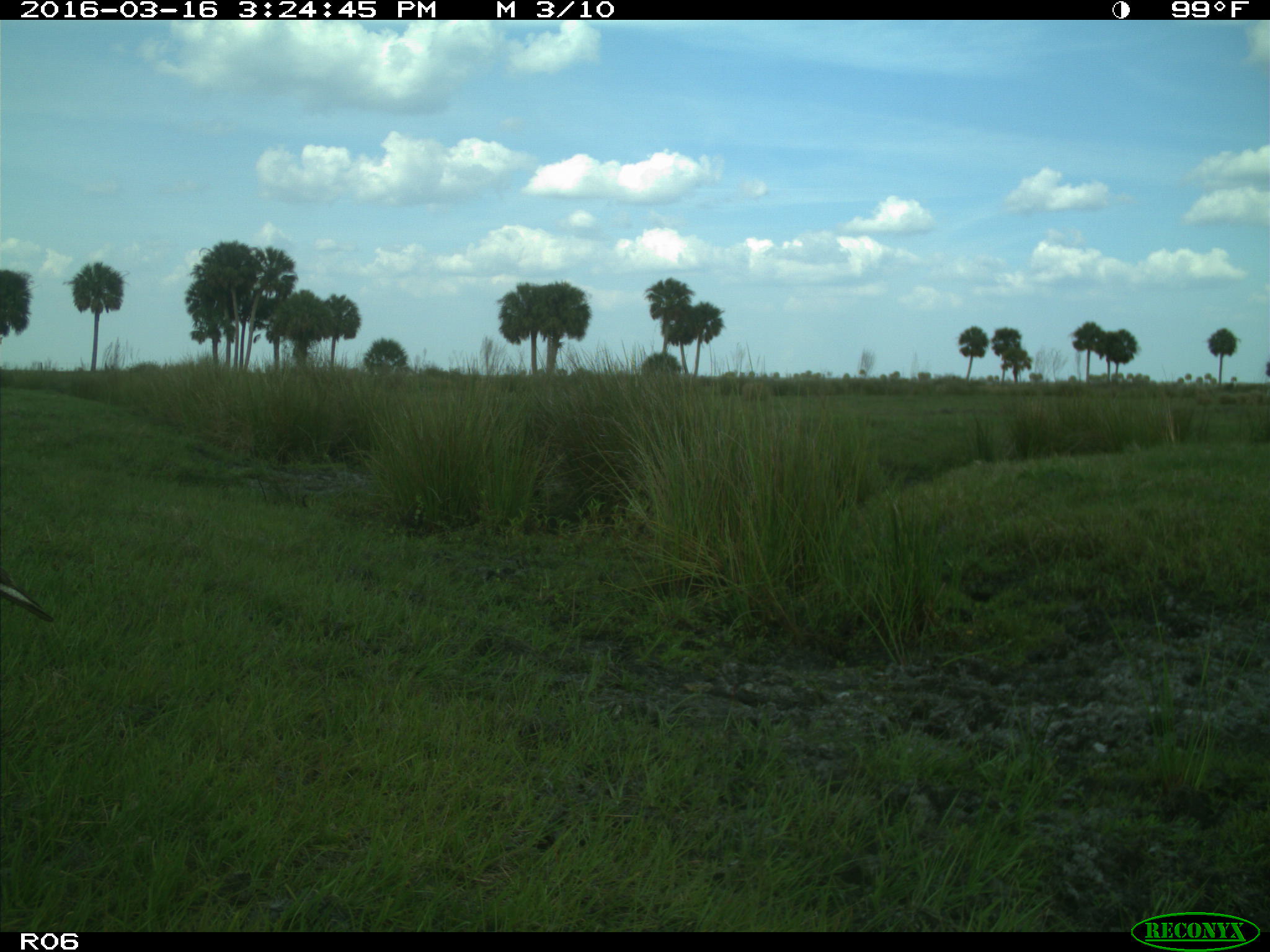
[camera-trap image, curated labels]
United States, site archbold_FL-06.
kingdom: Animalia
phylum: Chordata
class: Aves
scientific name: Aves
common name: birds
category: unidentified bird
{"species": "unidentified bird (birds) (Aves)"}